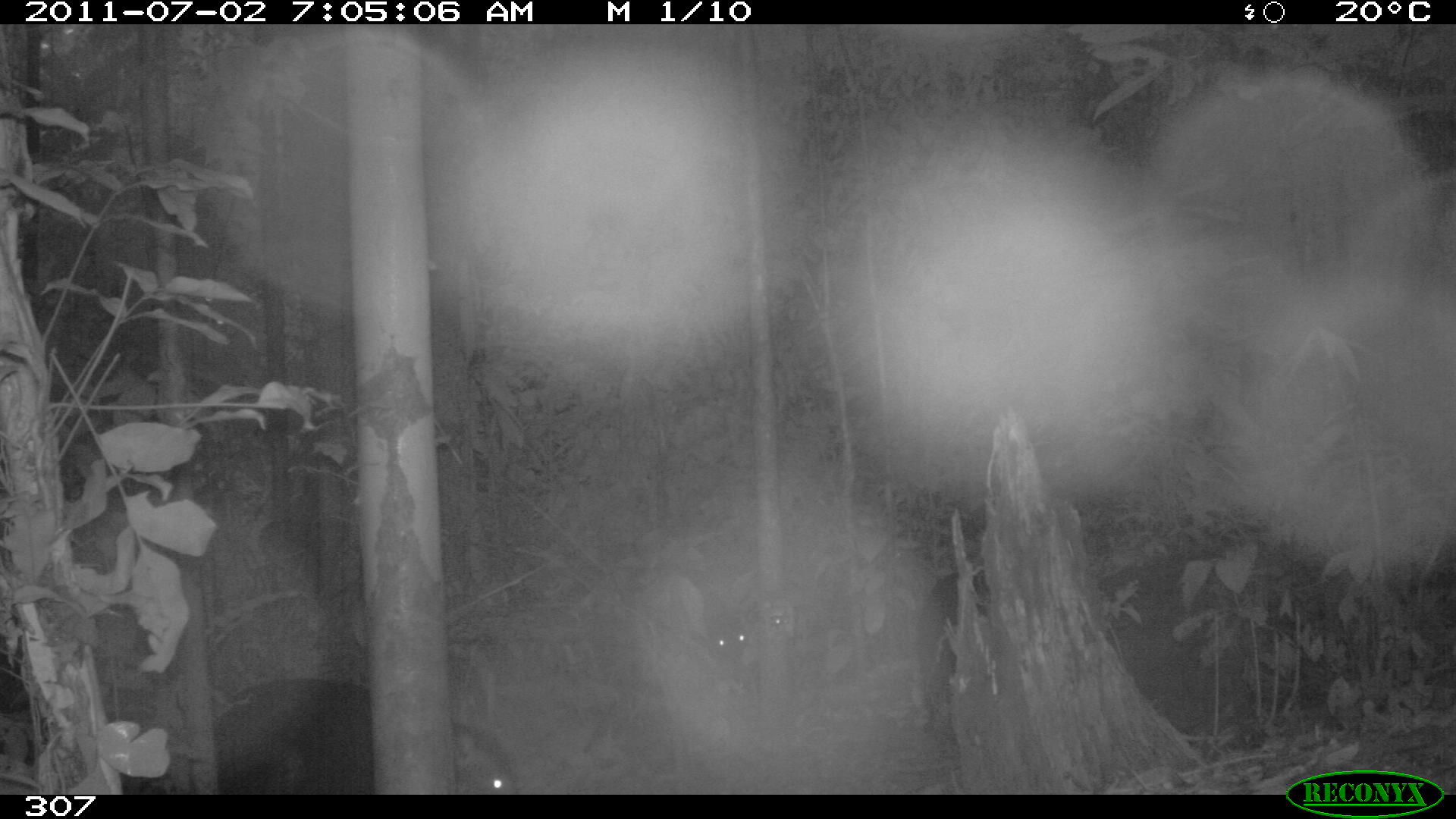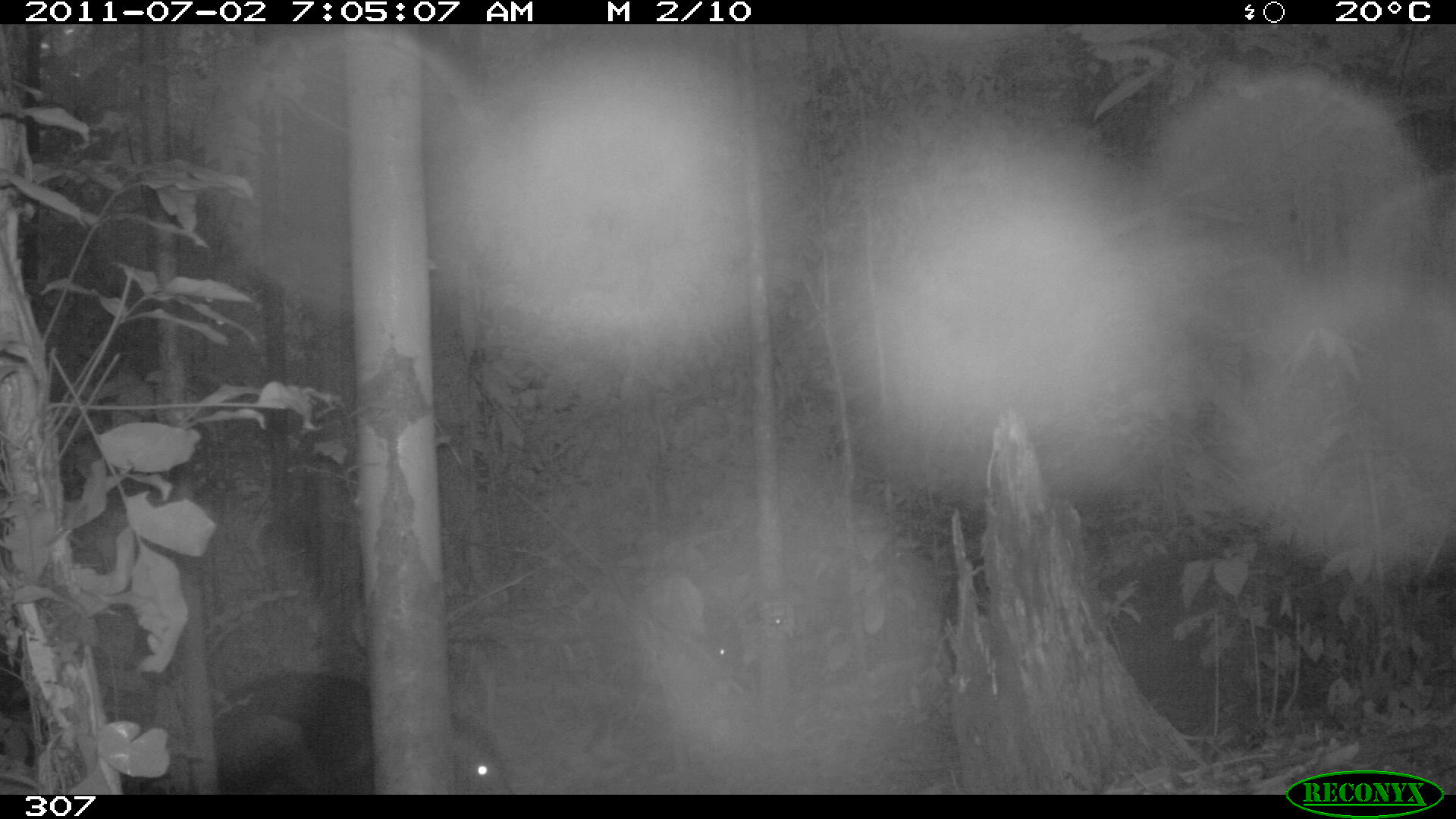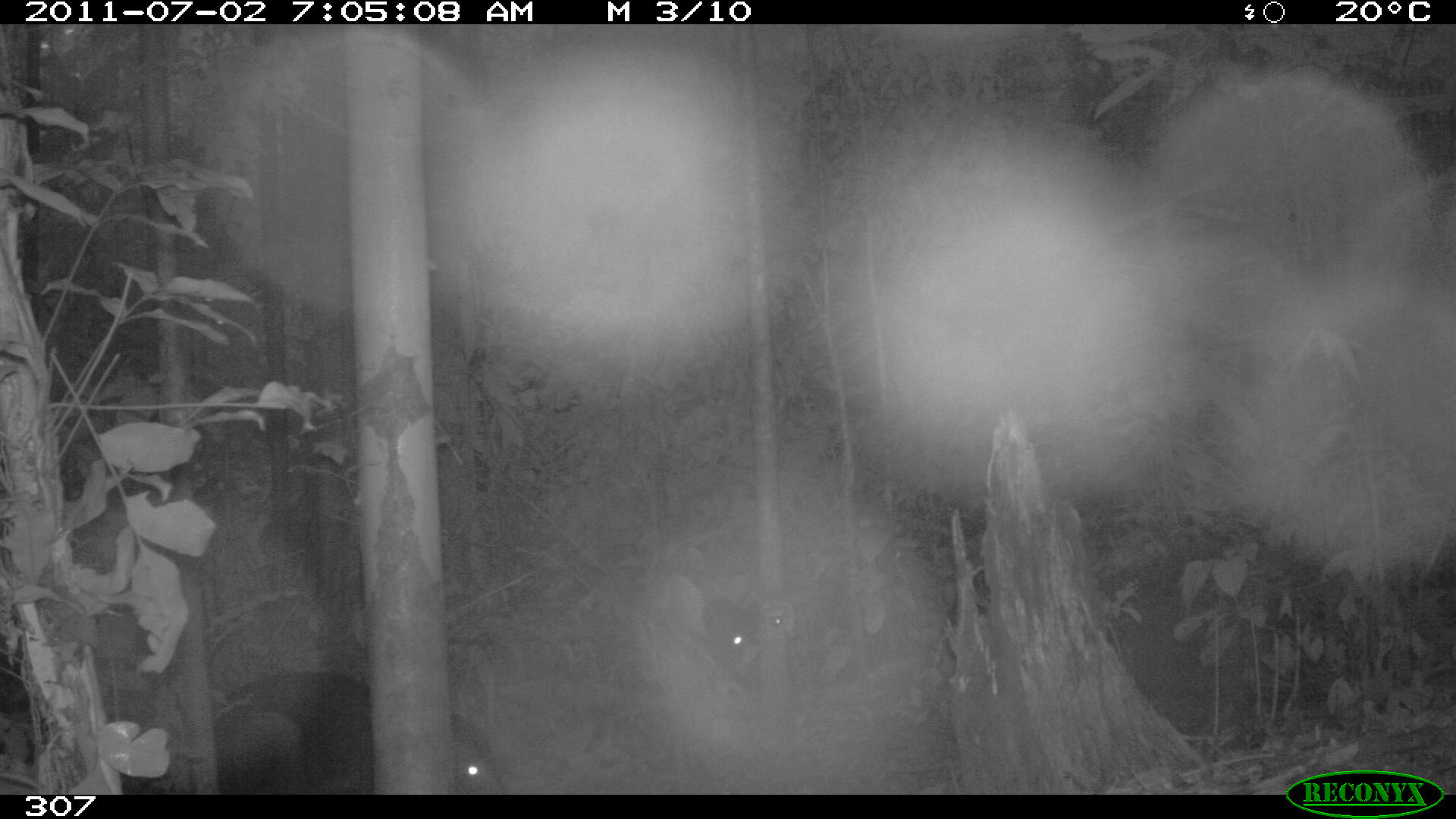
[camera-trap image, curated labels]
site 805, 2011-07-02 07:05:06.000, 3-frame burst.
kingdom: Animalia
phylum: Chordata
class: Mammalia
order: Artiodactyla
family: Tayassuidae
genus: Tayassu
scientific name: Tayassu pecari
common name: white-lipped peccary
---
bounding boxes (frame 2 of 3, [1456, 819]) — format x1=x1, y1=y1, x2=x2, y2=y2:
tayassu pecari: x1=191, y1=672, x2=512, y2=794; x1=704, y1=630, x2=741, y2=679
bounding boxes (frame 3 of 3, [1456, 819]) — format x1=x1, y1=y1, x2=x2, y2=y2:
tayassu pecari: x1=208, y1=669, x2=509, y2=794; x1=707, y1=594, x2=753, y2=665